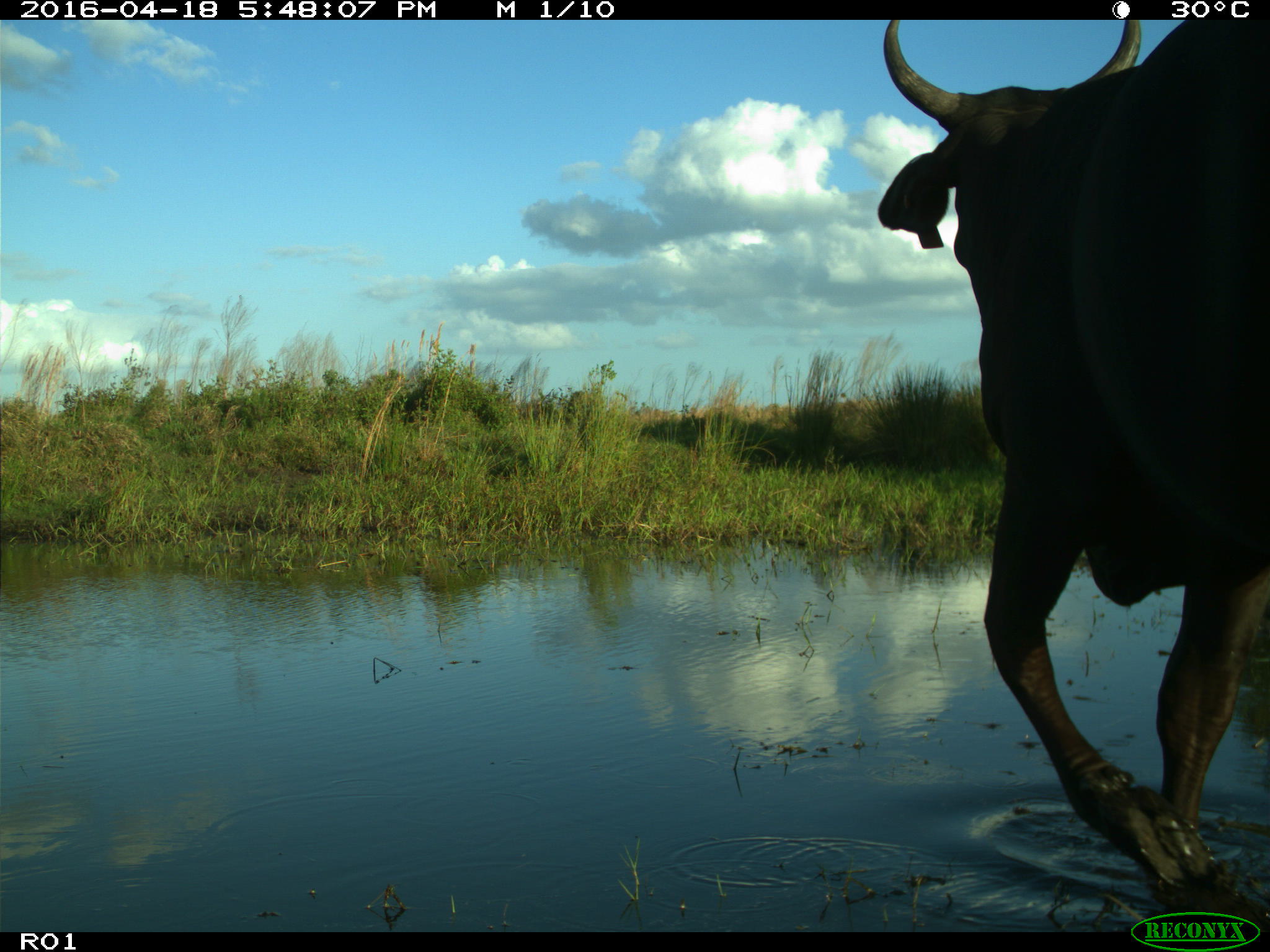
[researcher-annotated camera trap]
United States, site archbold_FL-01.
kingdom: Animalia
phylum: Chordata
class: Mammalia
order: Artiodactyla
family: Bovidae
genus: Bos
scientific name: Bos taurus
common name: domestic cow